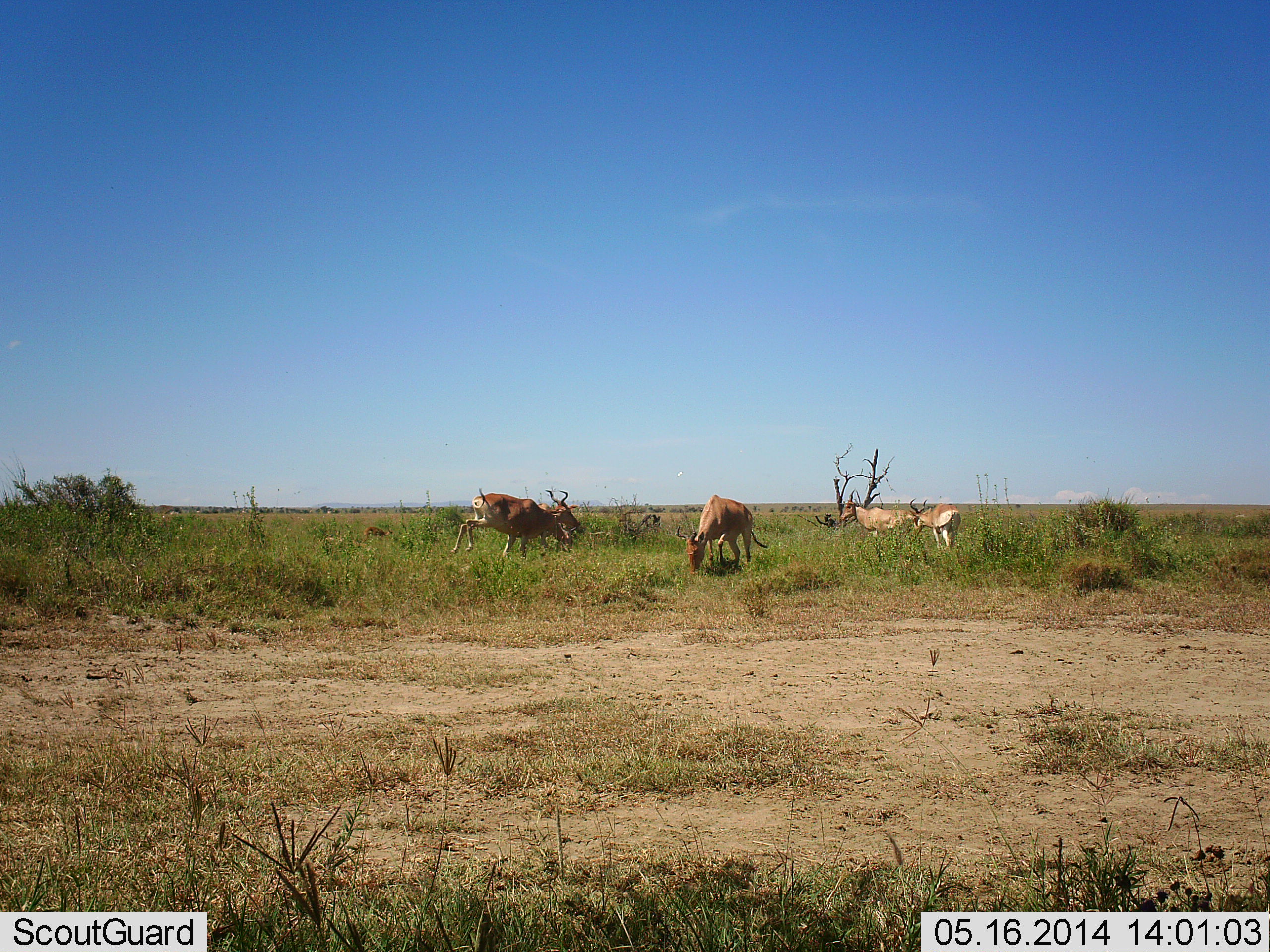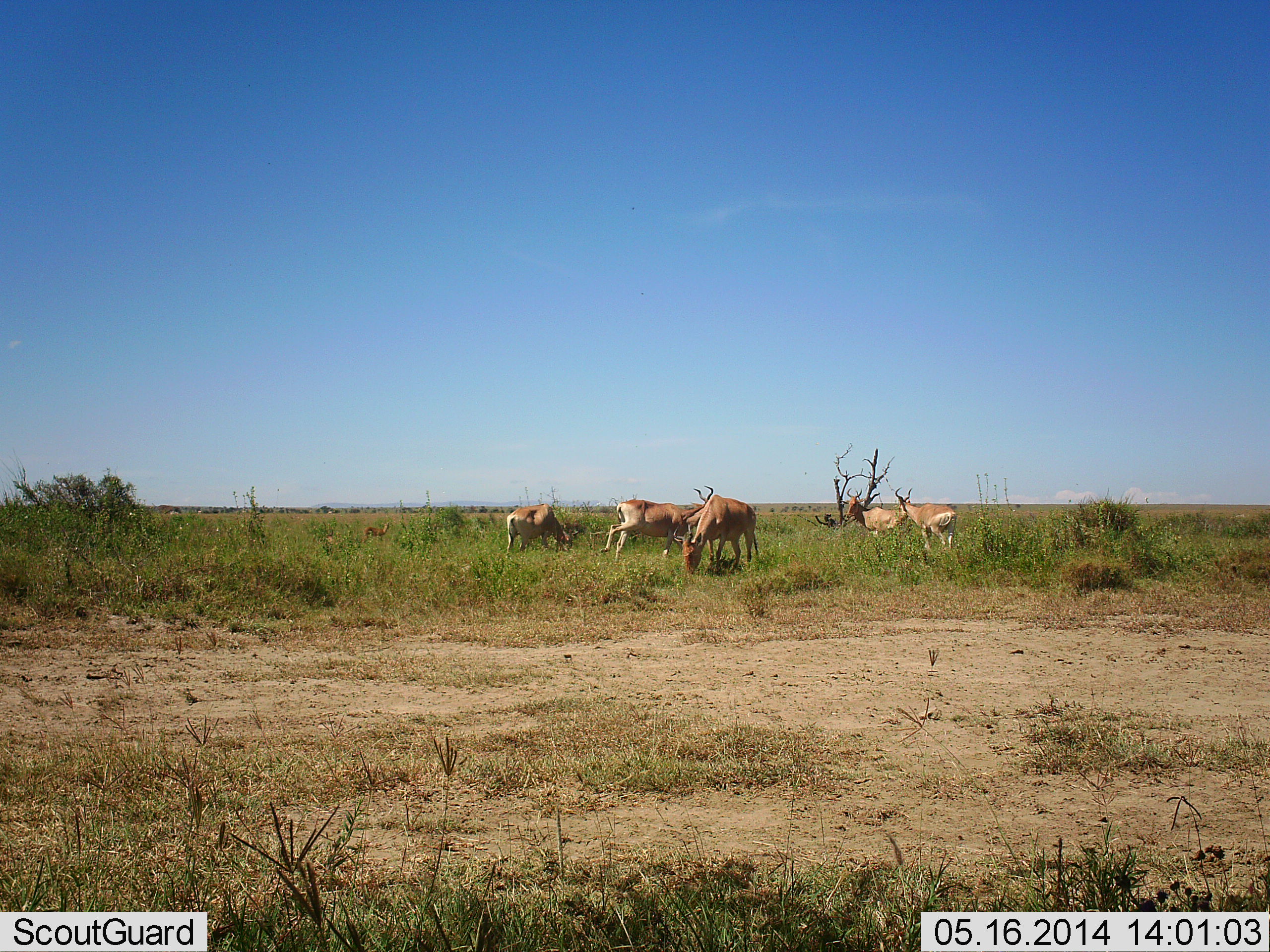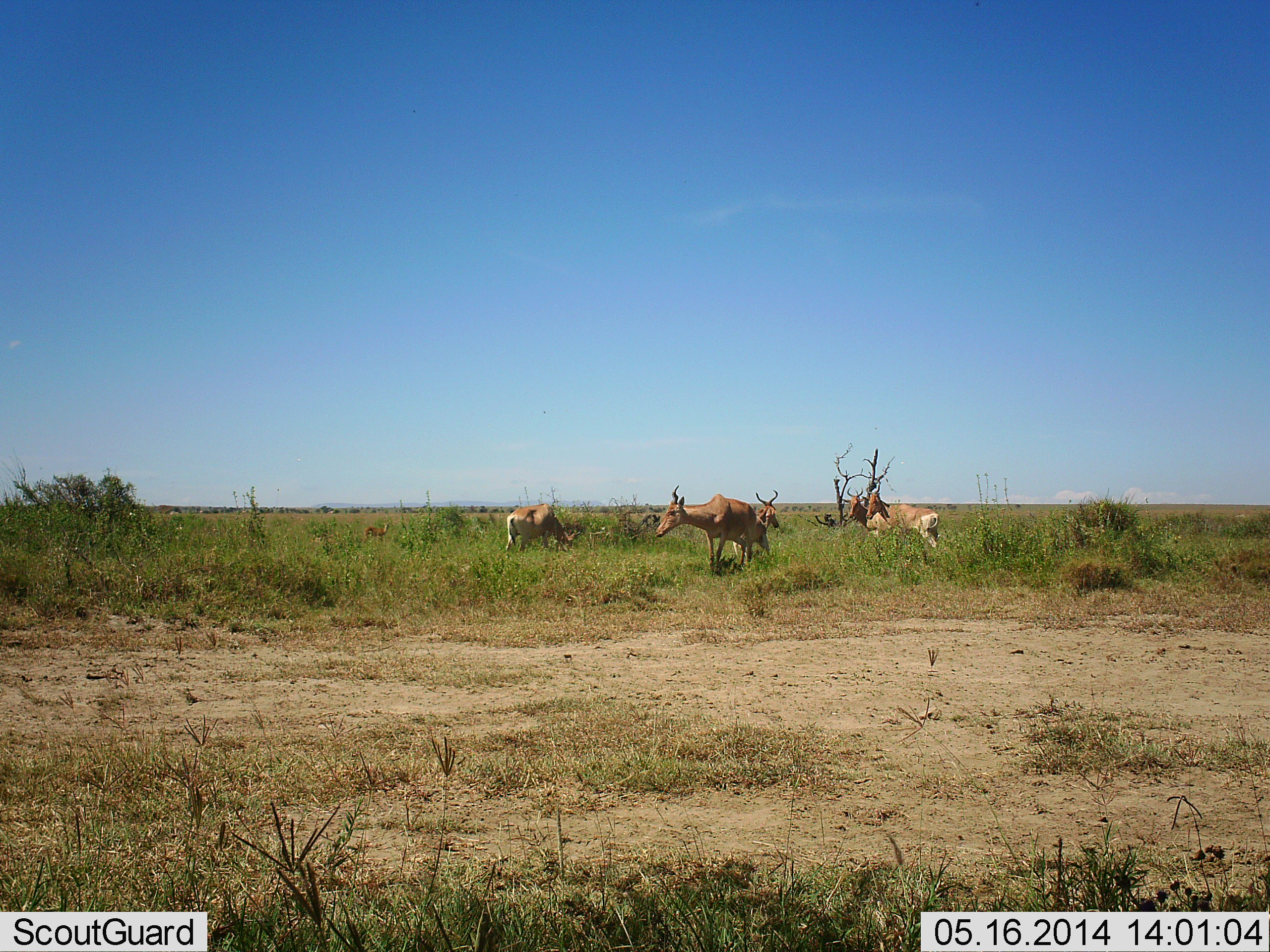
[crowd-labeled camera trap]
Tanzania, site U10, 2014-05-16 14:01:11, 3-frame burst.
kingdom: Animalia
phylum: Chordata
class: Mammalia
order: Artiodactyla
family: Bovidae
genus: Alcelaphus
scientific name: Alcelaphus buselaphus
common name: hartebeest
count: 5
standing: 45%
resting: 0%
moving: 91%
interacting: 9%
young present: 0%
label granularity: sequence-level